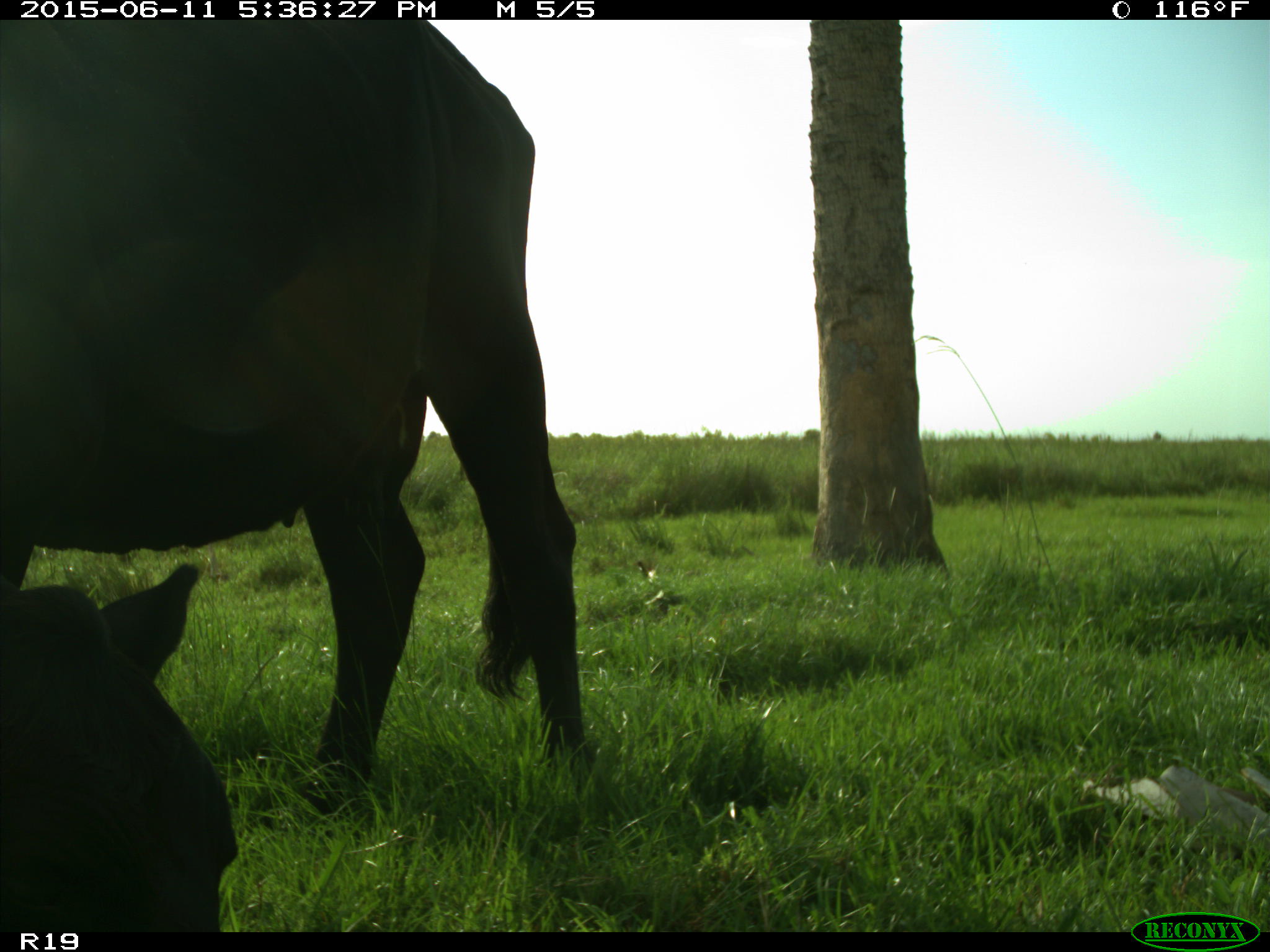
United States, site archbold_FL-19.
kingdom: Animalia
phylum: Chordata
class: Mammalia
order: Artiodactyla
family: Bovidae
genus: Bos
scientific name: Bos taurus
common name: domestic cow